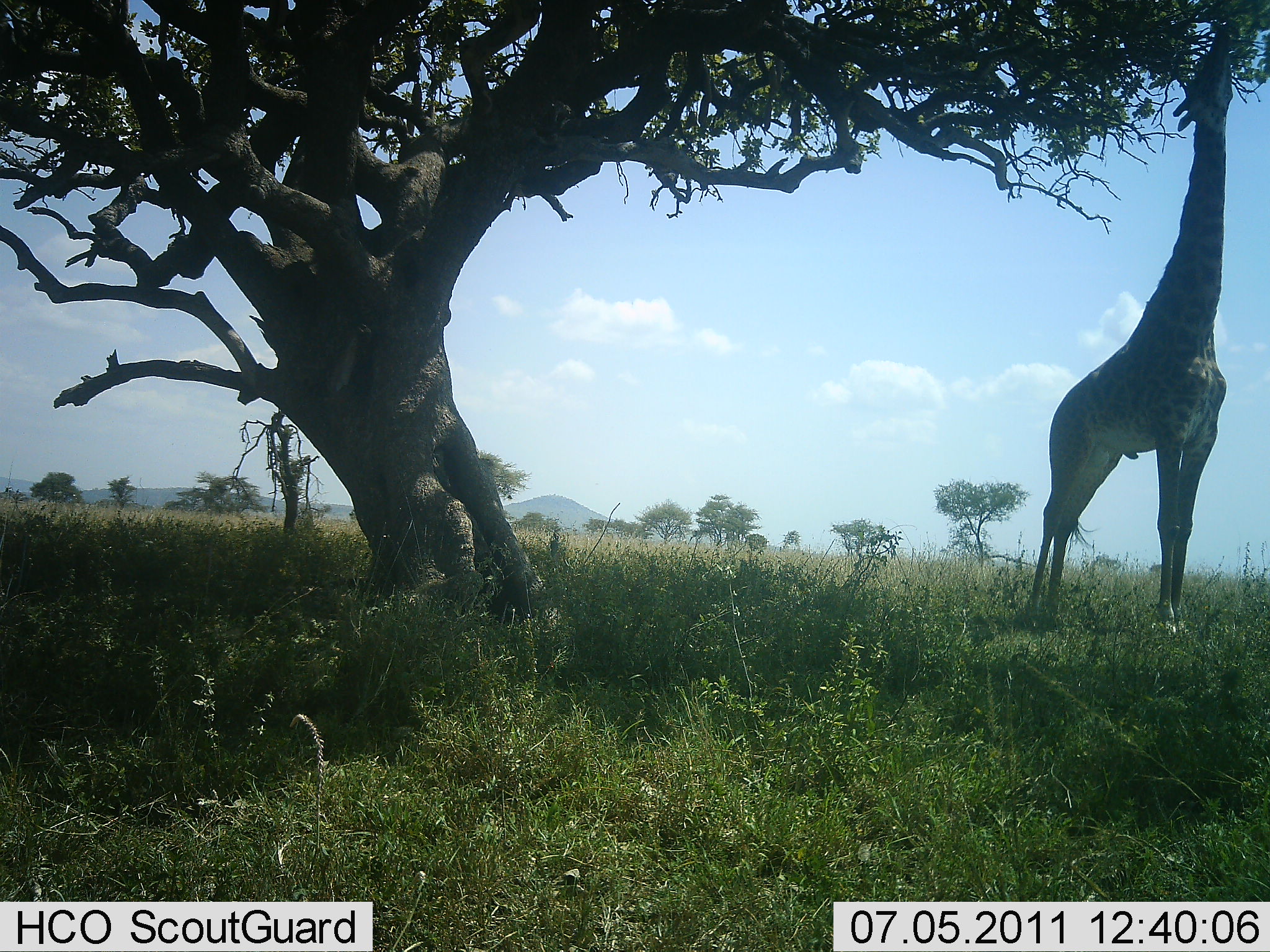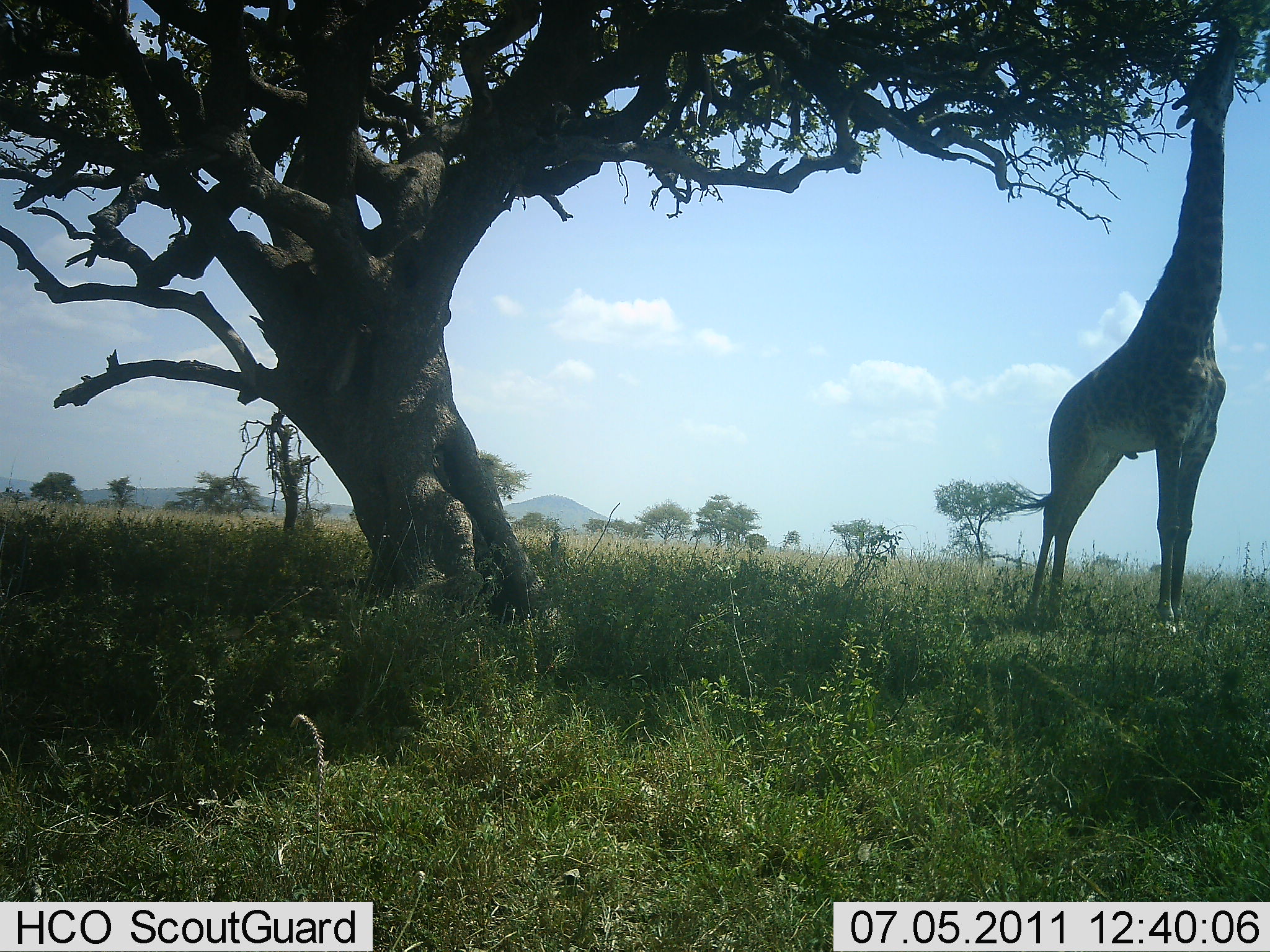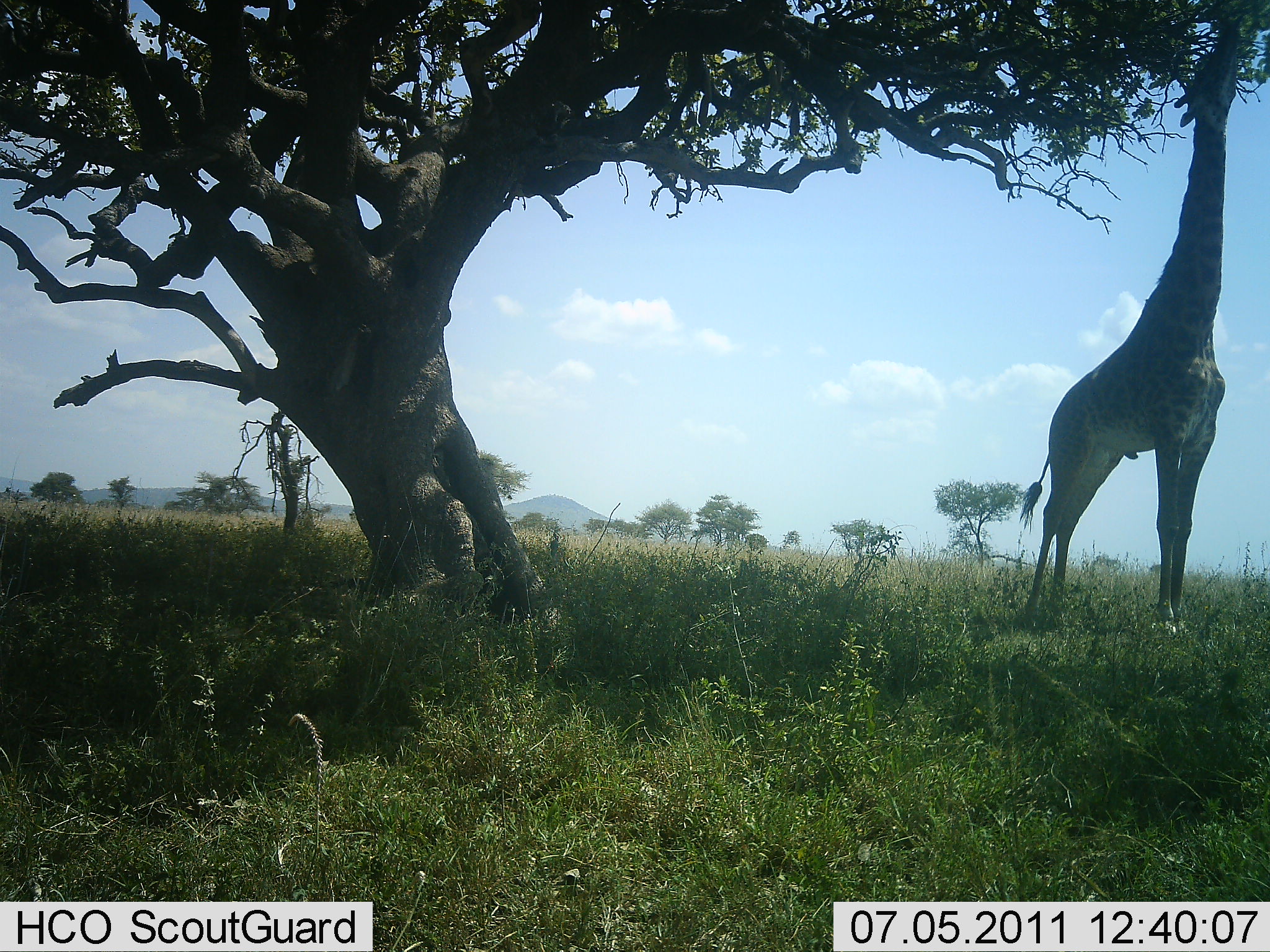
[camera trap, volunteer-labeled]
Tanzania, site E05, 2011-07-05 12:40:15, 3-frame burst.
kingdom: Animalia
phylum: Chordata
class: Mammalia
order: Artiodactyla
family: Giraffidae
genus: Giraffa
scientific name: Giraffa camelopardalis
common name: giraffe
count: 1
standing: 17%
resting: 0%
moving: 0%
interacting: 0%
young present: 0%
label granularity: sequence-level